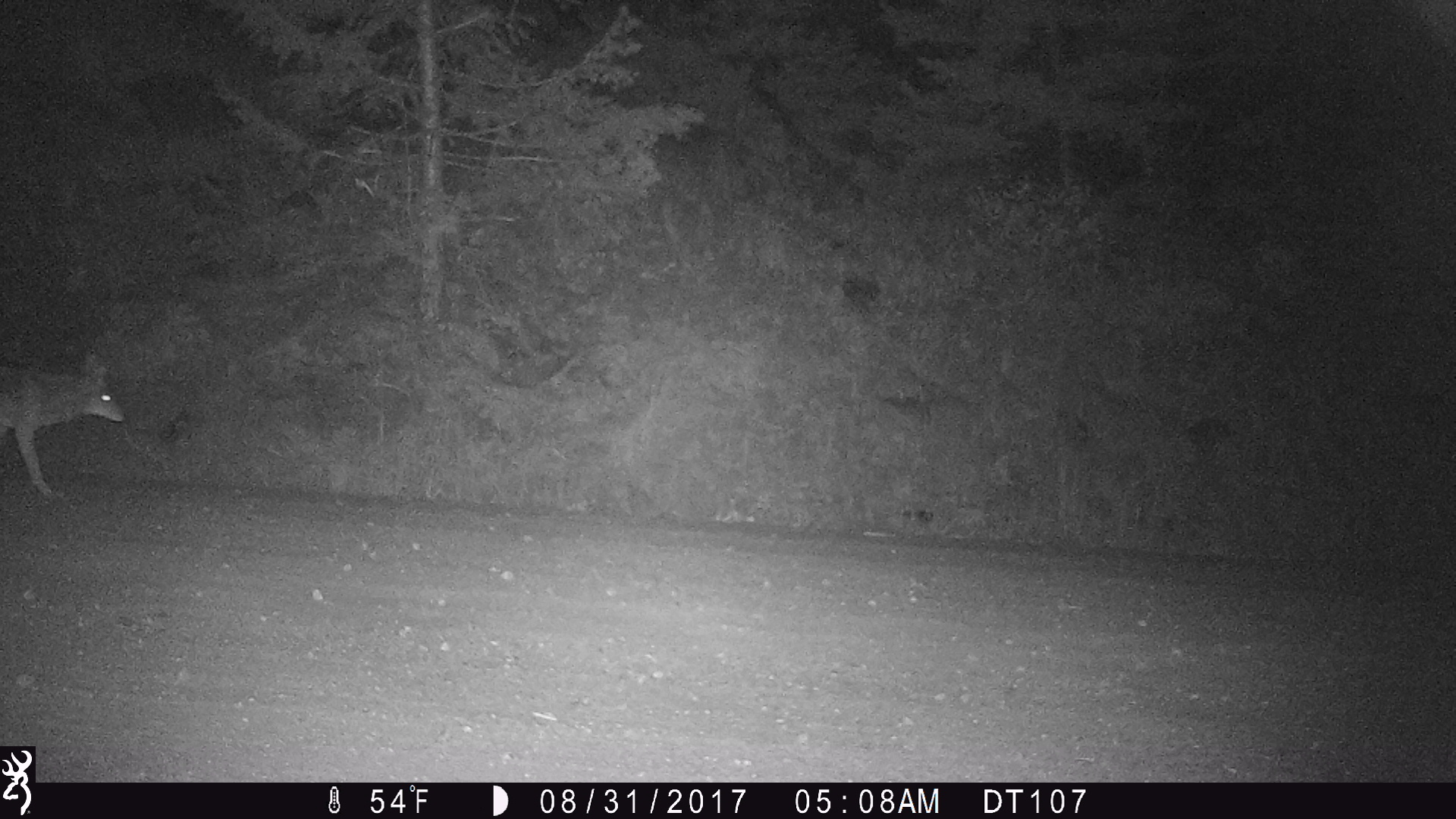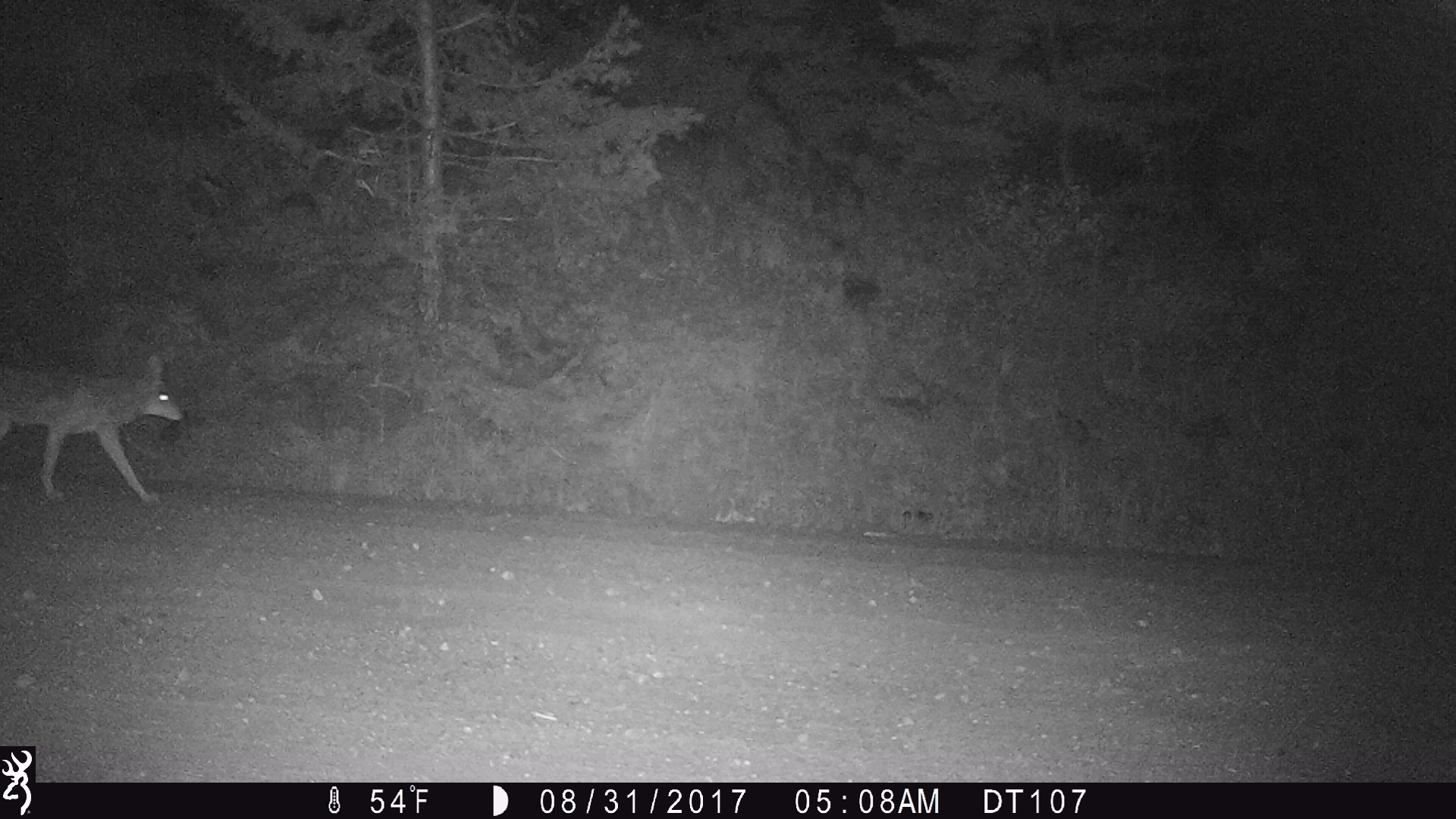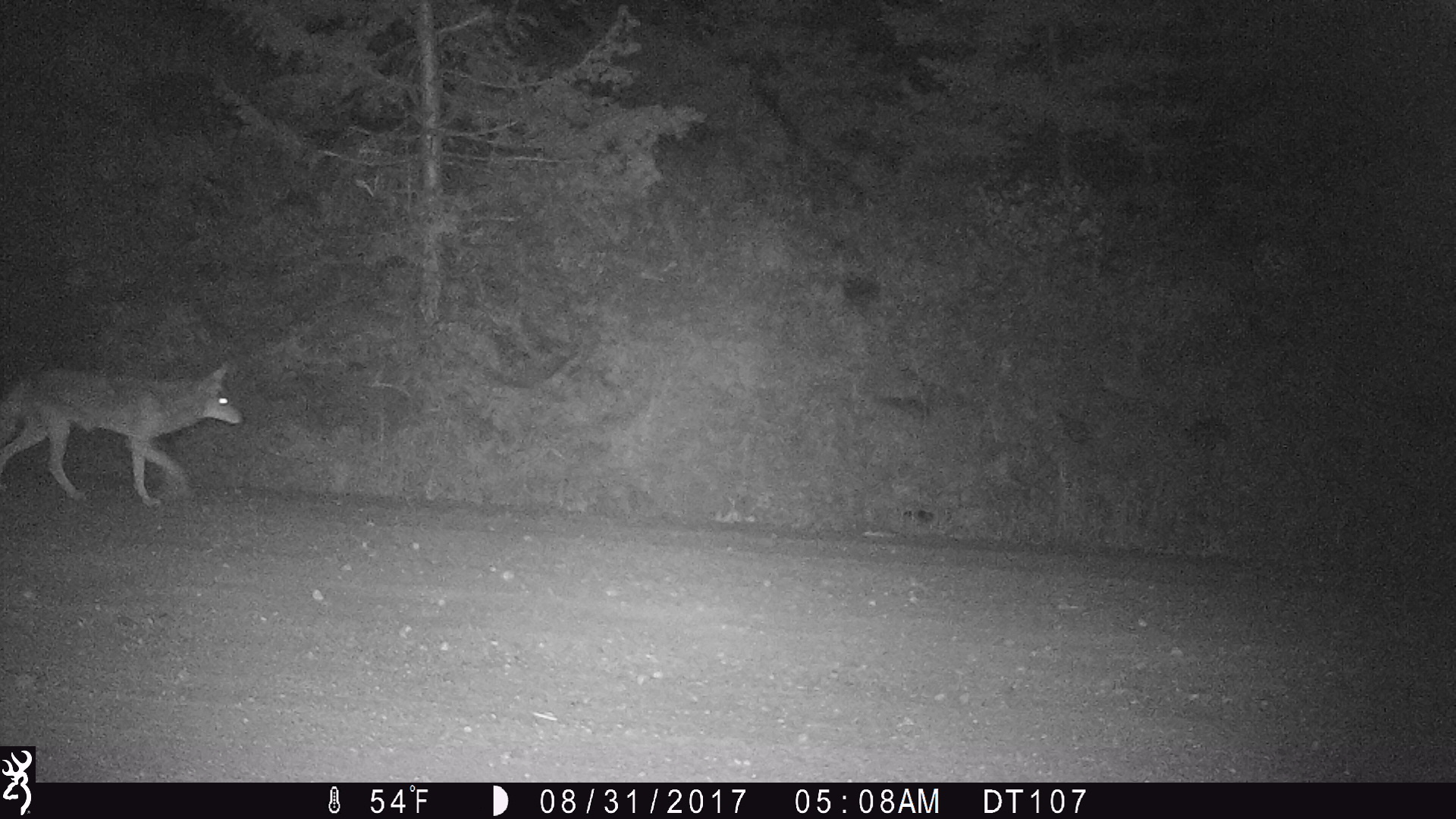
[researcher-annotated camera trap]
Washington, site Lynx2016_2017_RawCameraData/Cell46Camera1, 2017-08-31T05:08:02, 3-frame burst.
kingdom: Animalia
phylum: Chordata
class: Mammalia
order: Carnivora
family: Canidae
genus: Canis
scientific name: Canis latrans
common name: coyote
Canis latrans (coyote). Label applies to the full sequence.